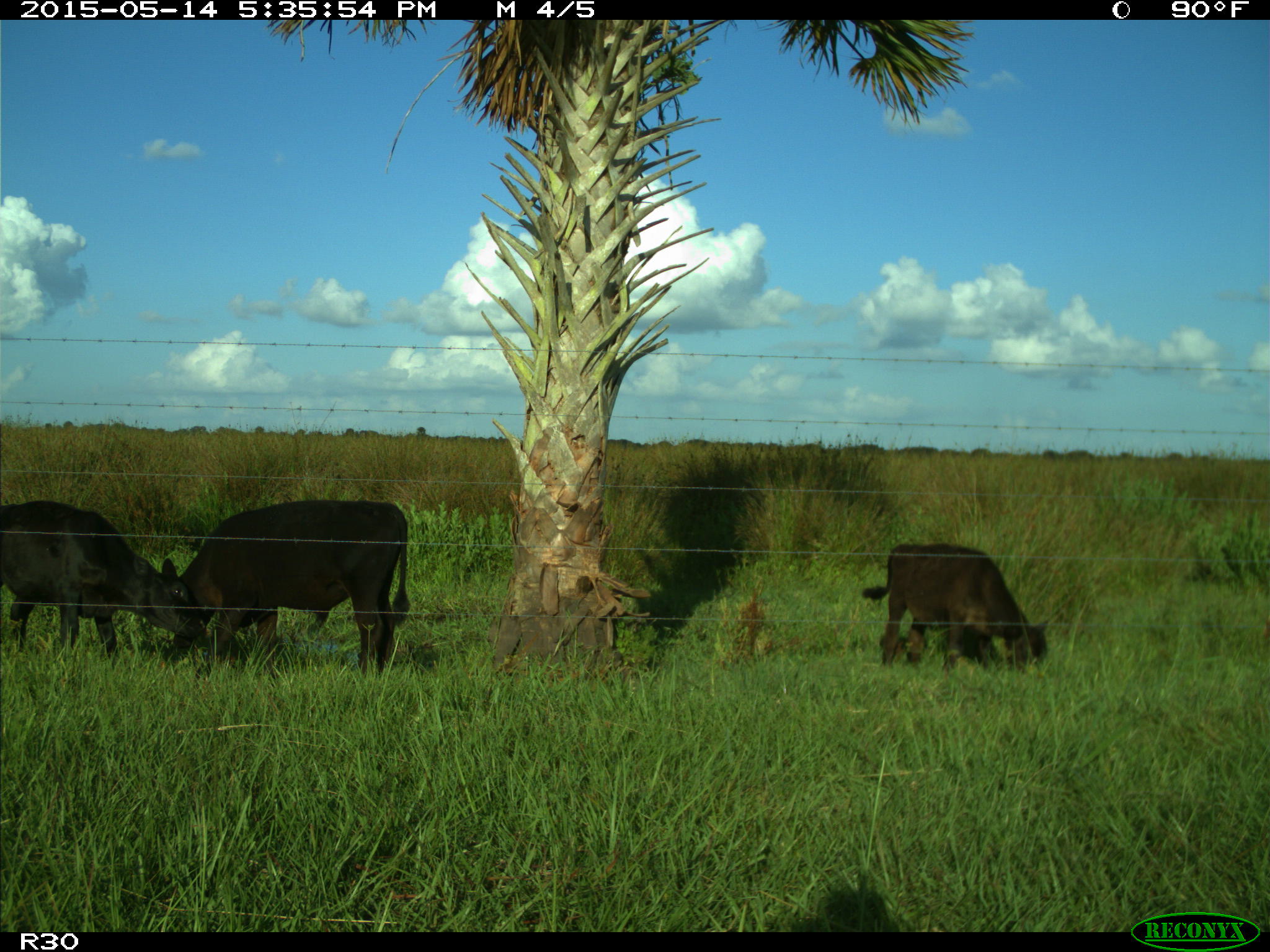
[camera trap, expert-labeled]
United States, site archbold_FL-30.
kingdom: Animalia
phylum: Chordata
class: Mammalia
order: Artiodactyla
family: Bovidae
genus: Bos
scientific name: Bos taurus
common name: domestic cow